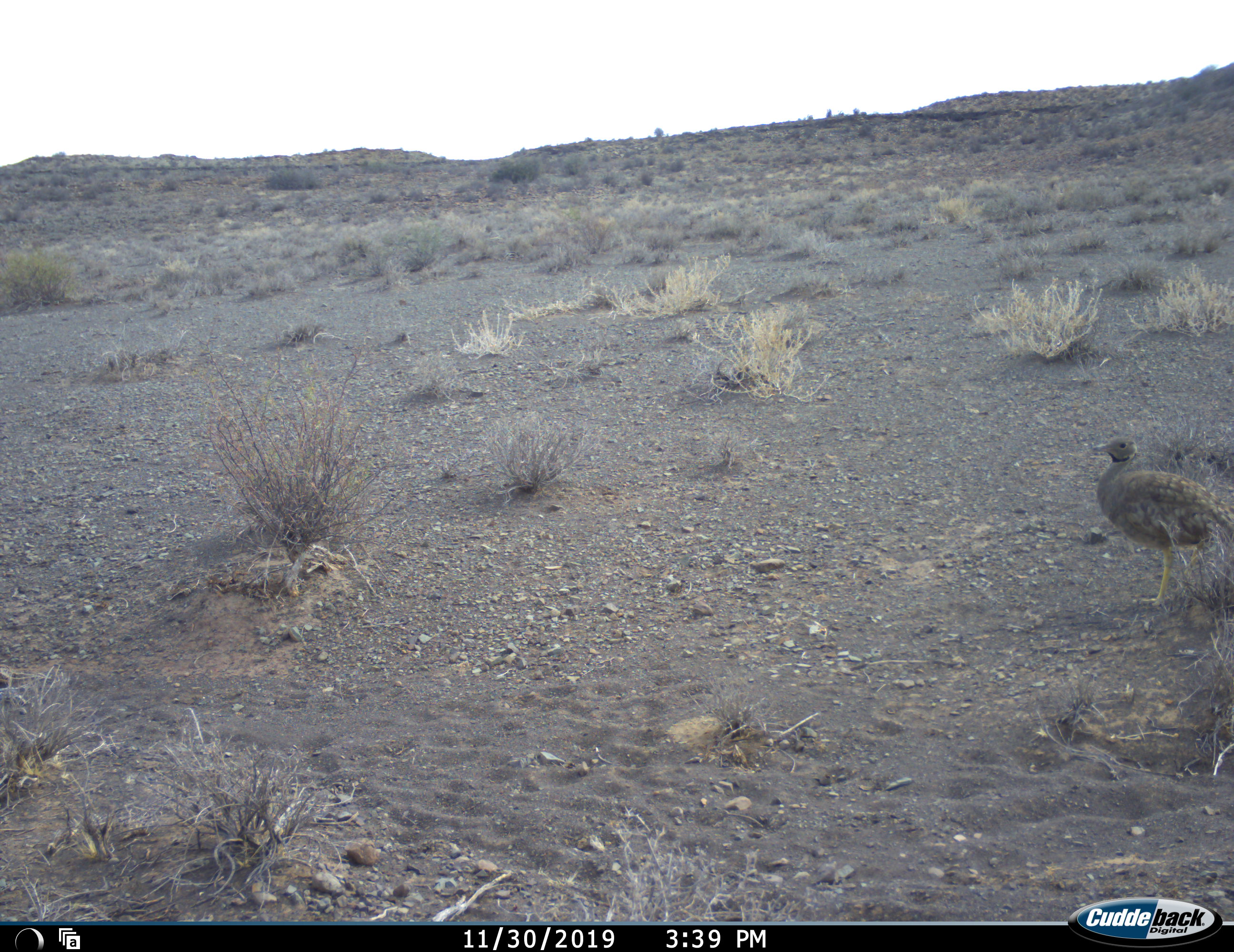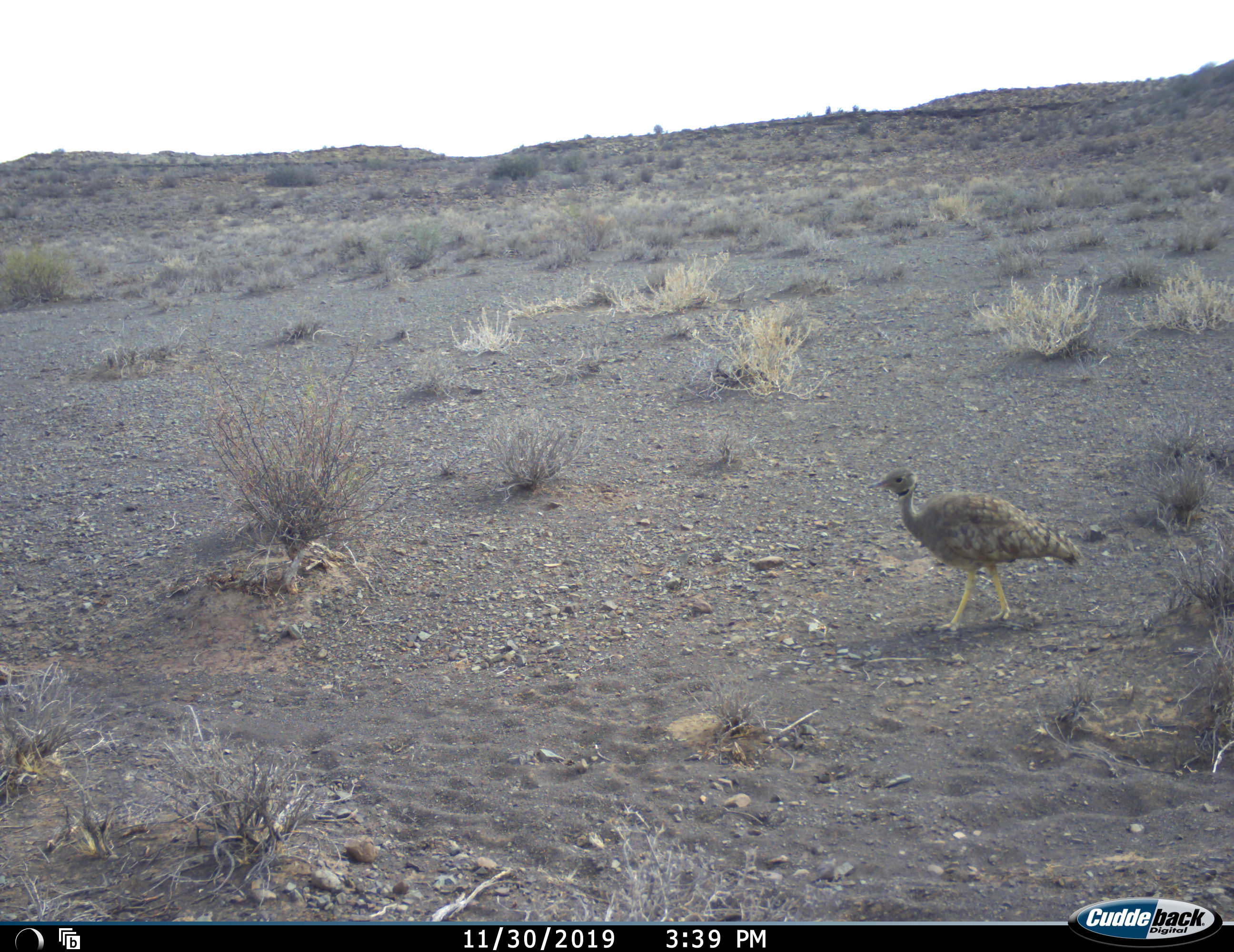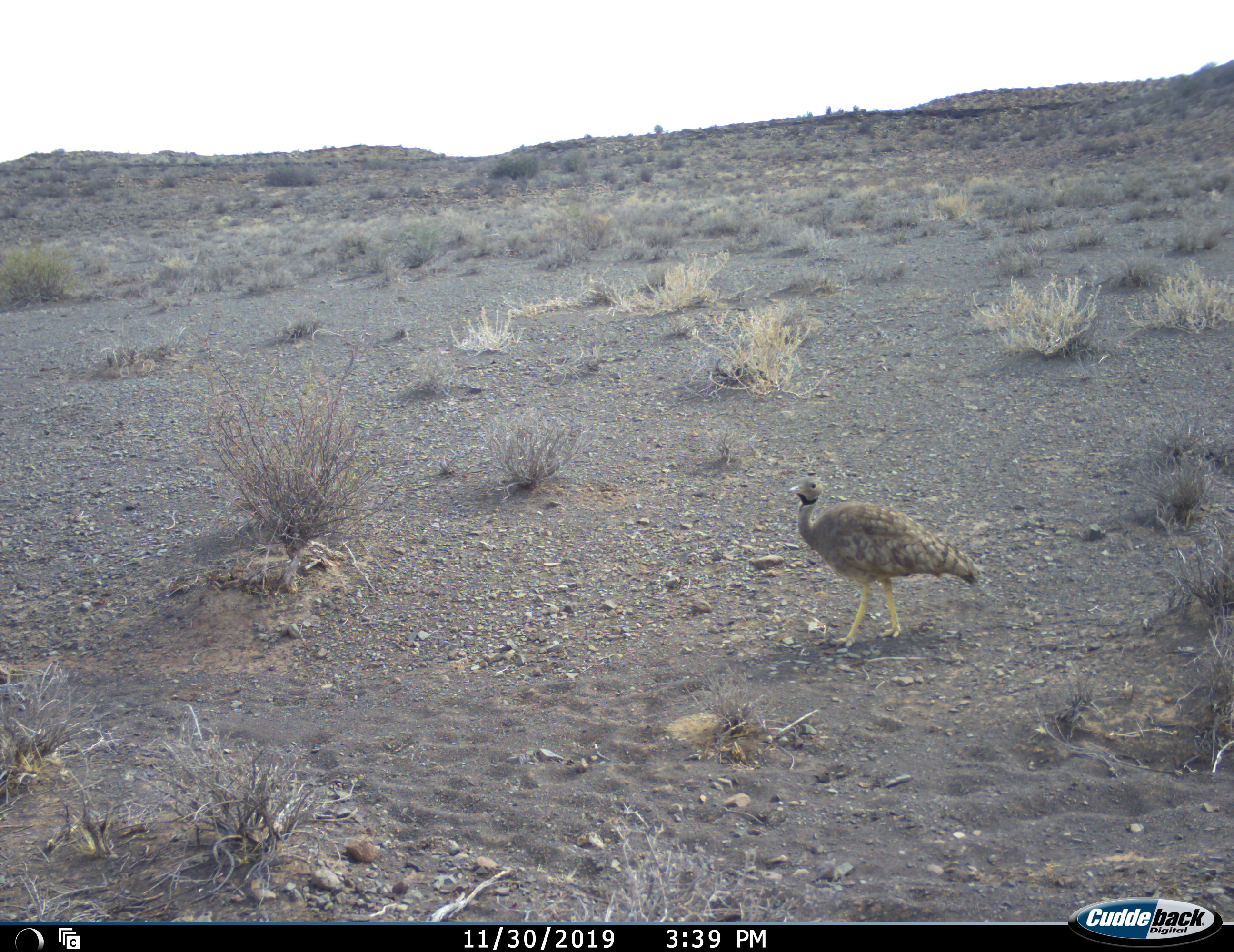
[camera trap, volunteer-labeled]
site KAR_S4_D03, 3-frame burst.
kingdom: Animalia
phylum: Chordata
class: Aves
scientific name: Aves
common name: bird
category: birdother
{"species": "birdother (bird) (Aves)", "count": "1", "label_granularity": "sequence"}